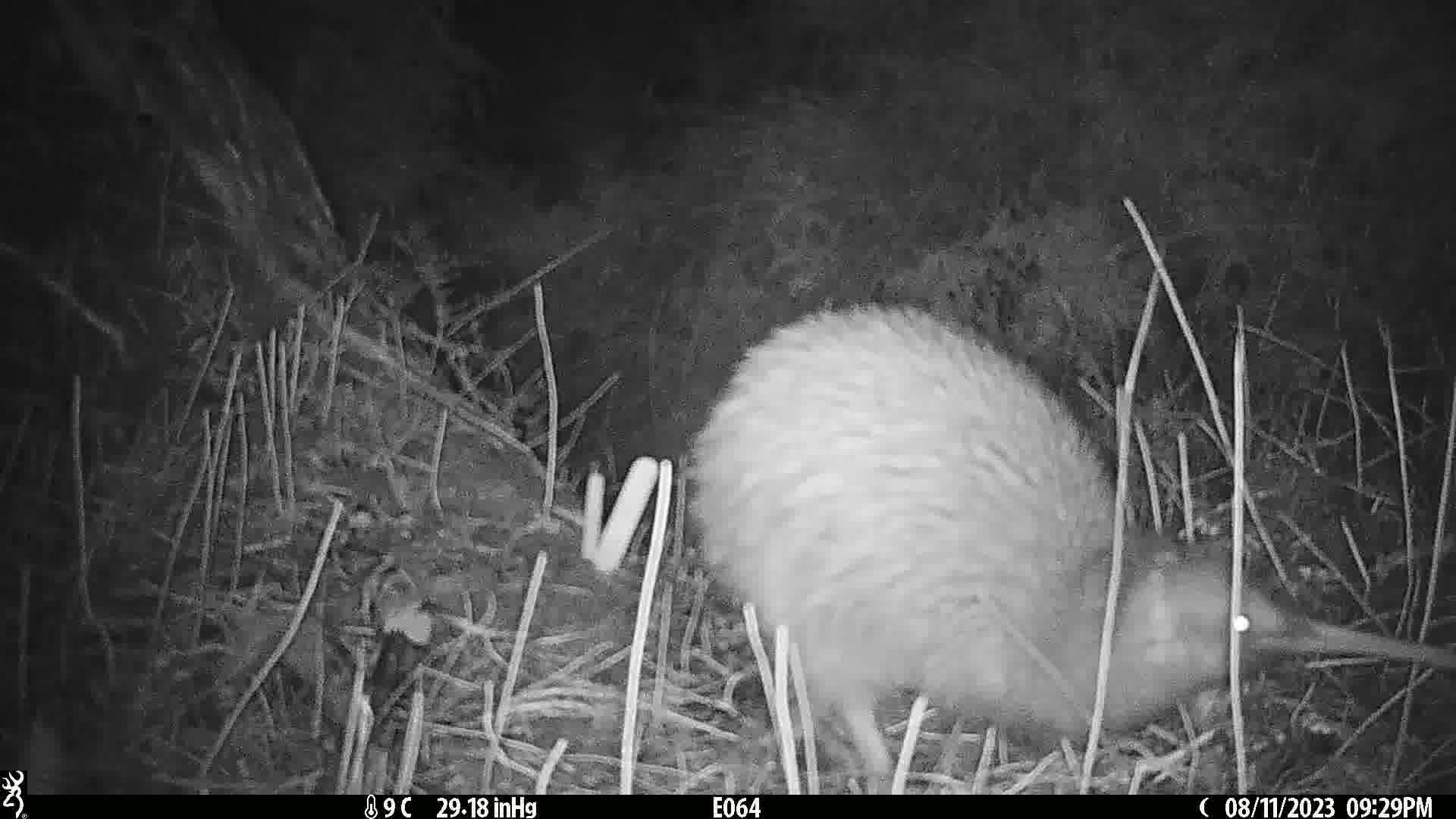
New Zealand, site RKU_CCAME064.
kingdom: Animalia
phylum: Chordata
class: Aves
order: Apterygiformes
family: Apterygidae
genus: Apteryx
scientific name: Apteryx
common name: kiwi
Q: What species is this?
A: Kiwi (Apteryx).